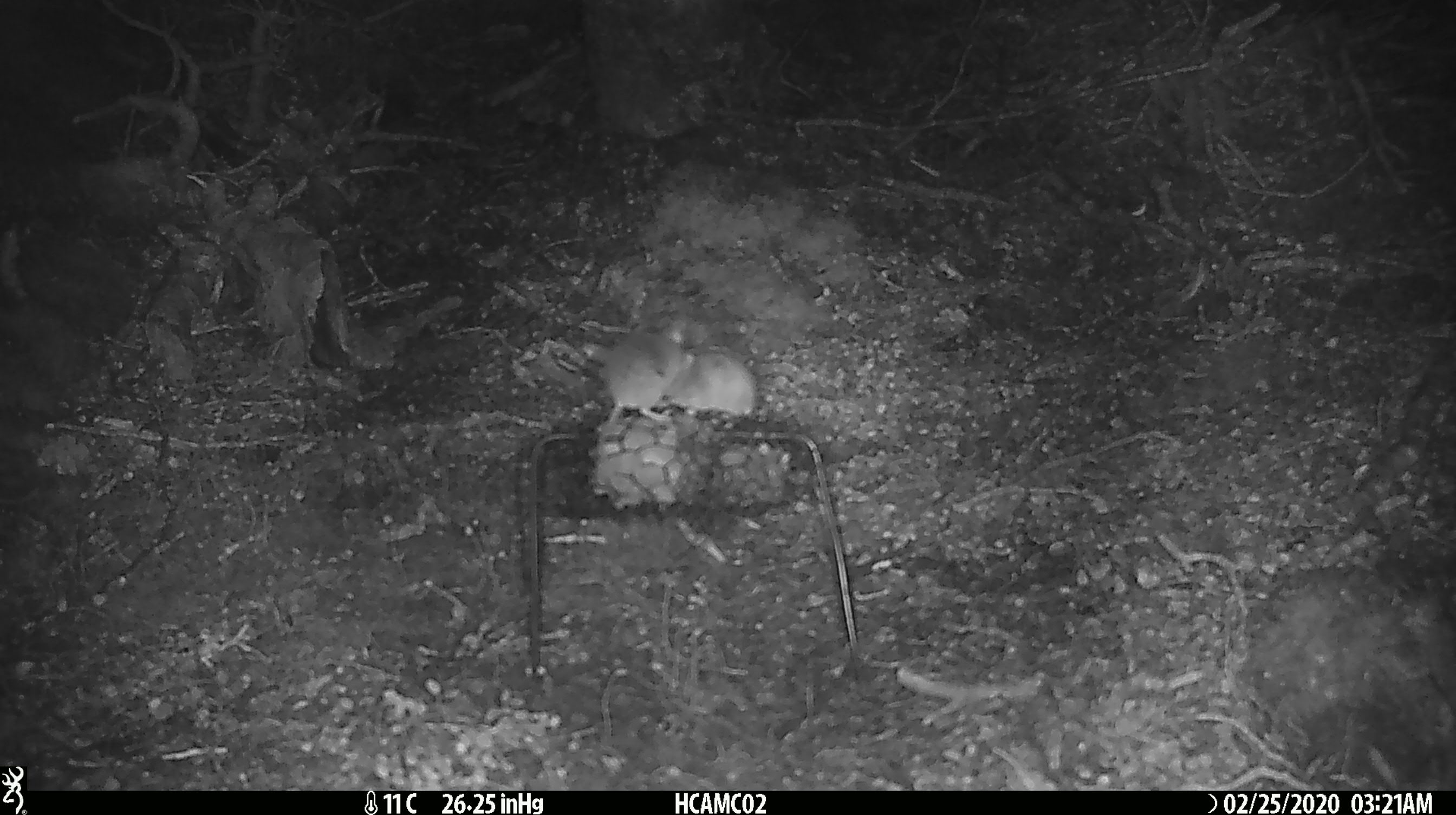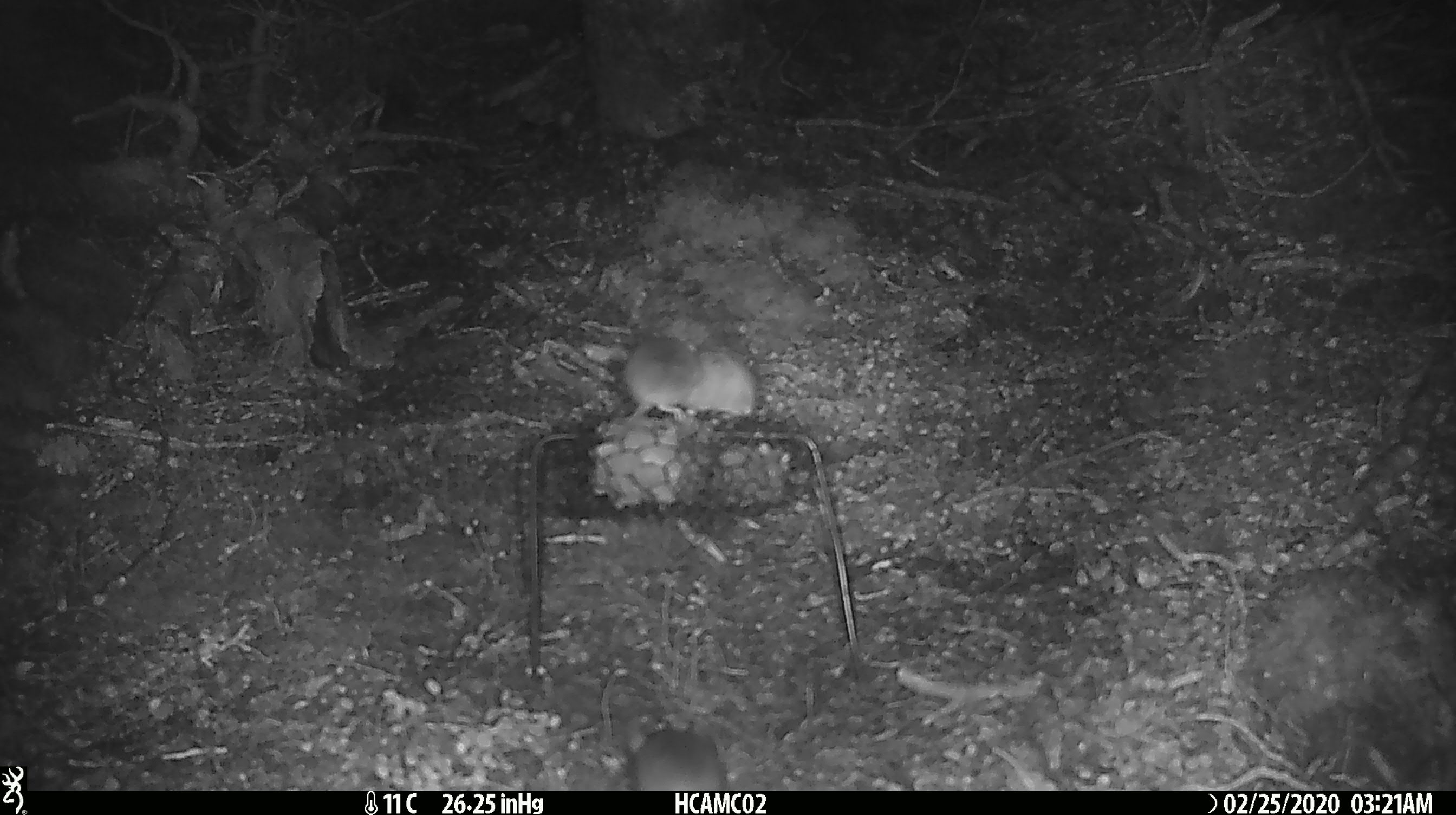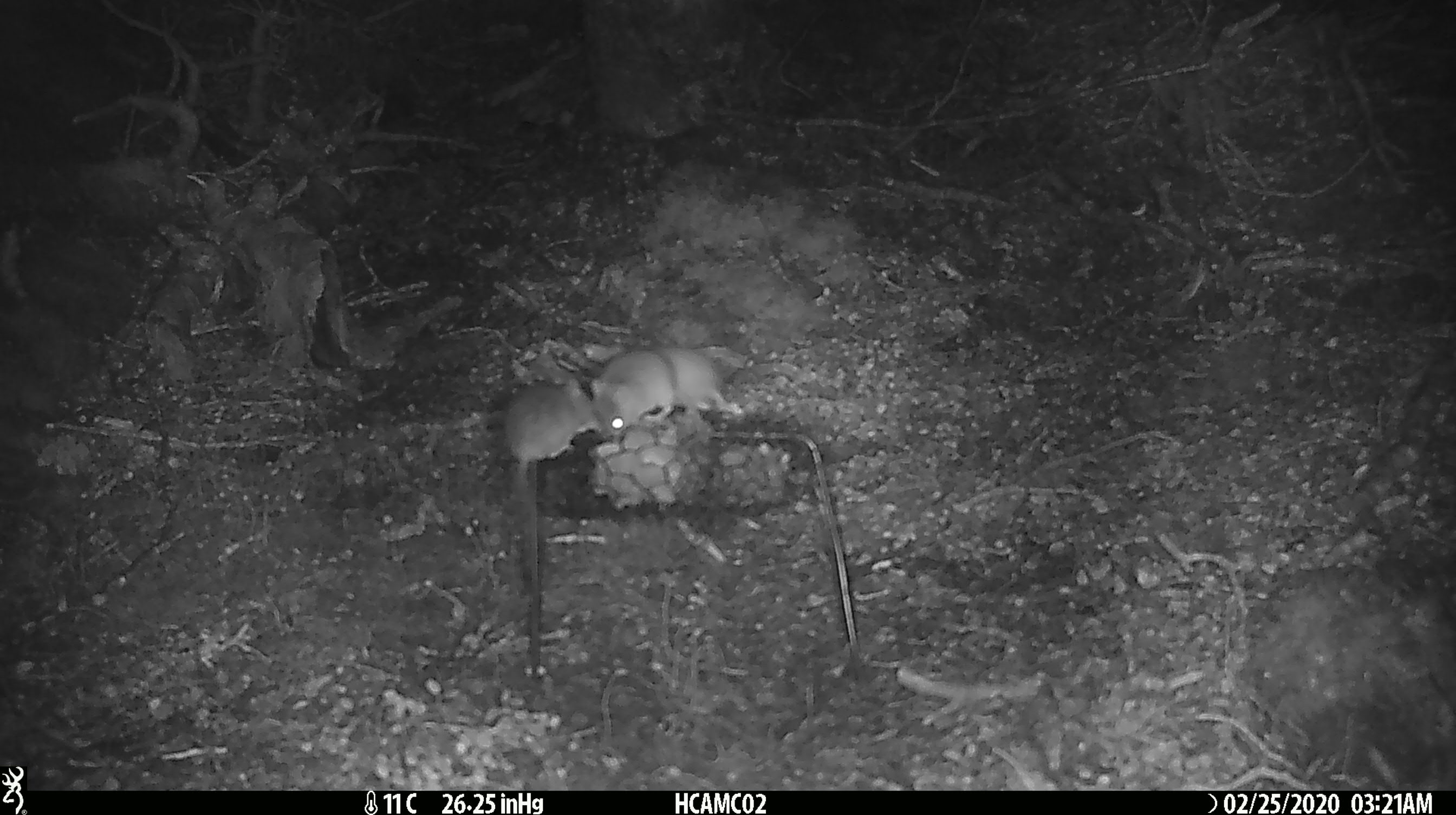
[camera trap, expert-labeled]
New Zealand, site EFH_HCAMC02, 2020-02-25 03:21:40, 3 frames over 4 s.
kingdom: Animalia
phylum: Chordata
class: Mammalia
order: Rodentia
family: Muridae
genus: Mus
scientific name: Mus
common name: mouse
Mouse (Mus).